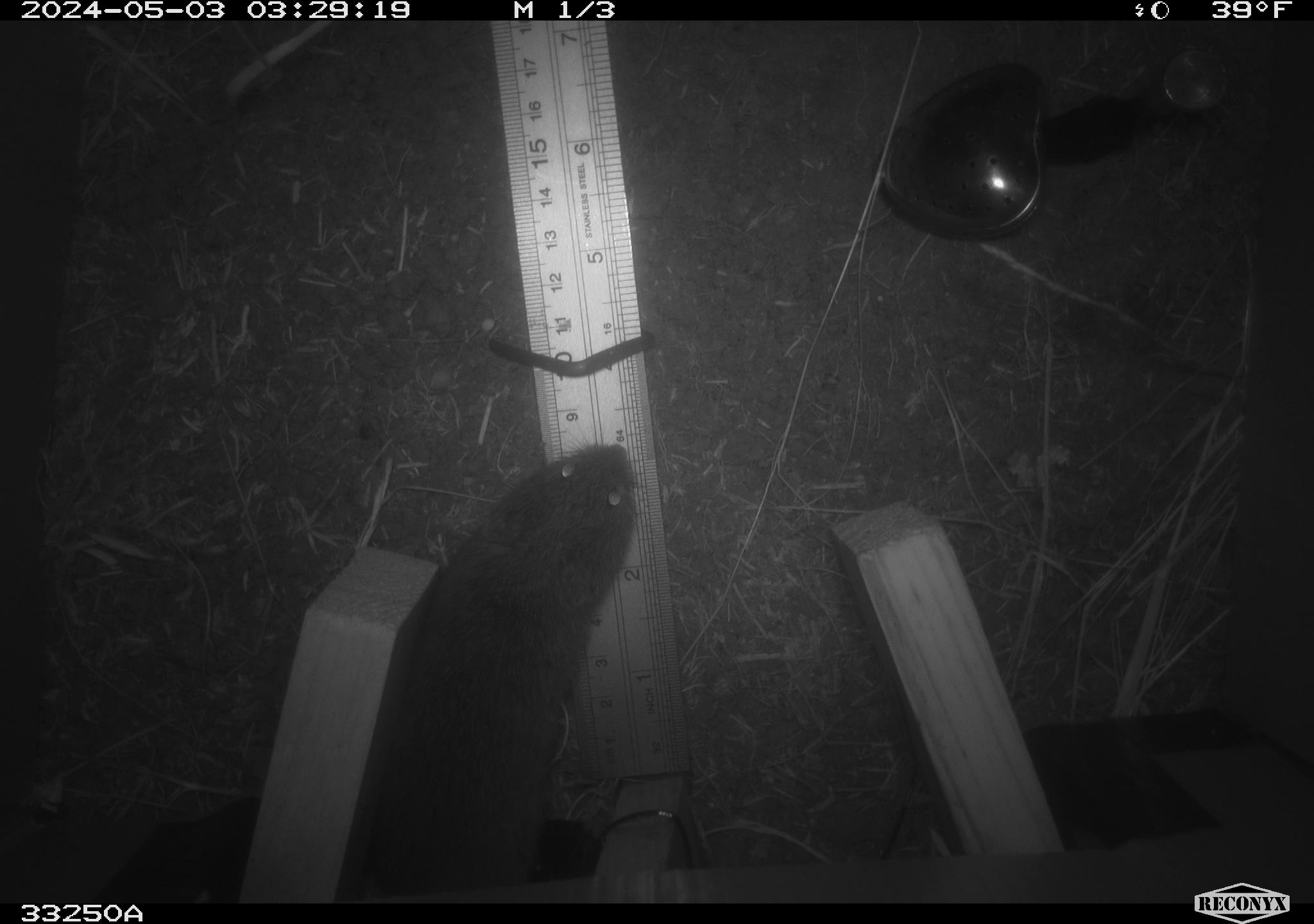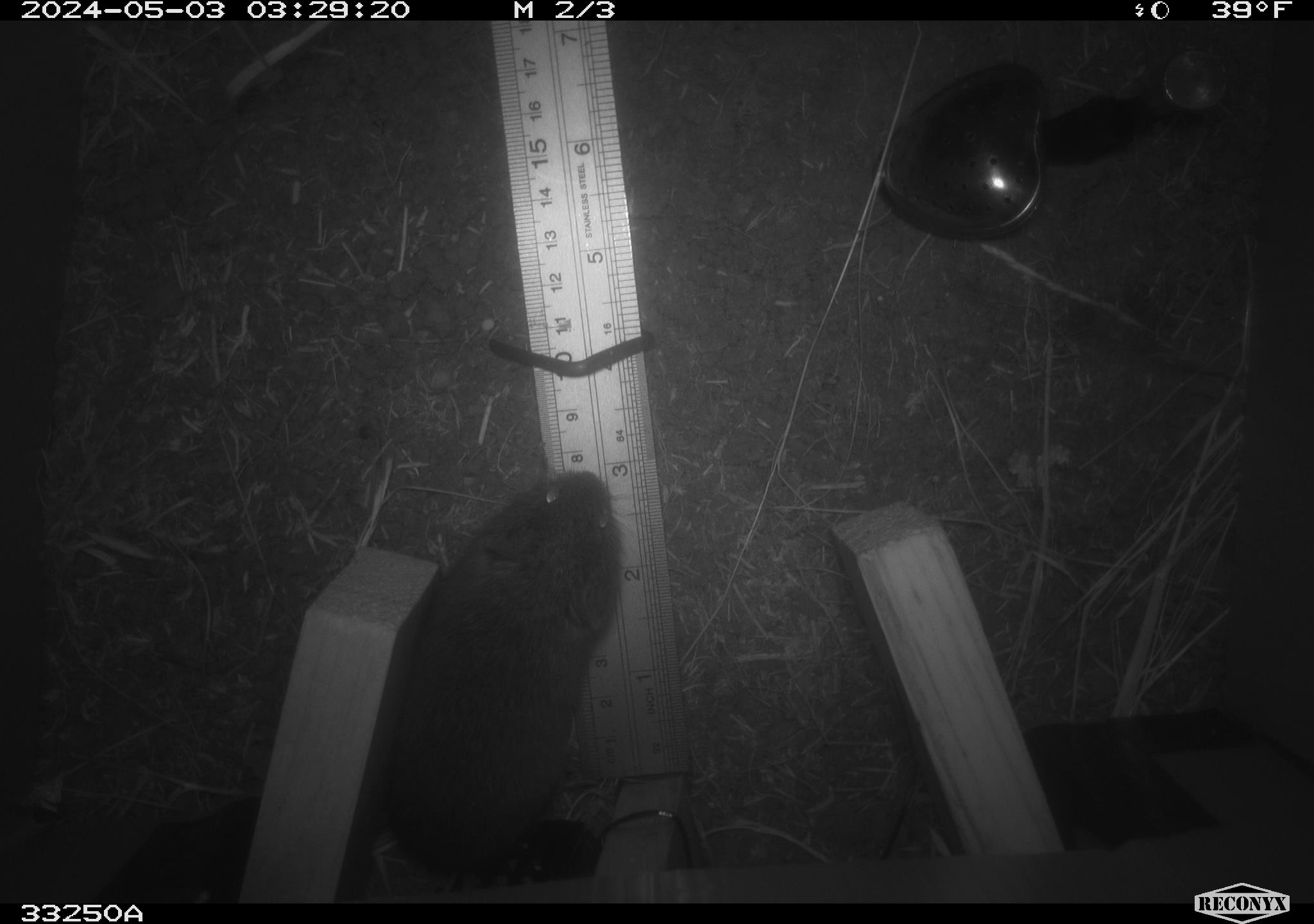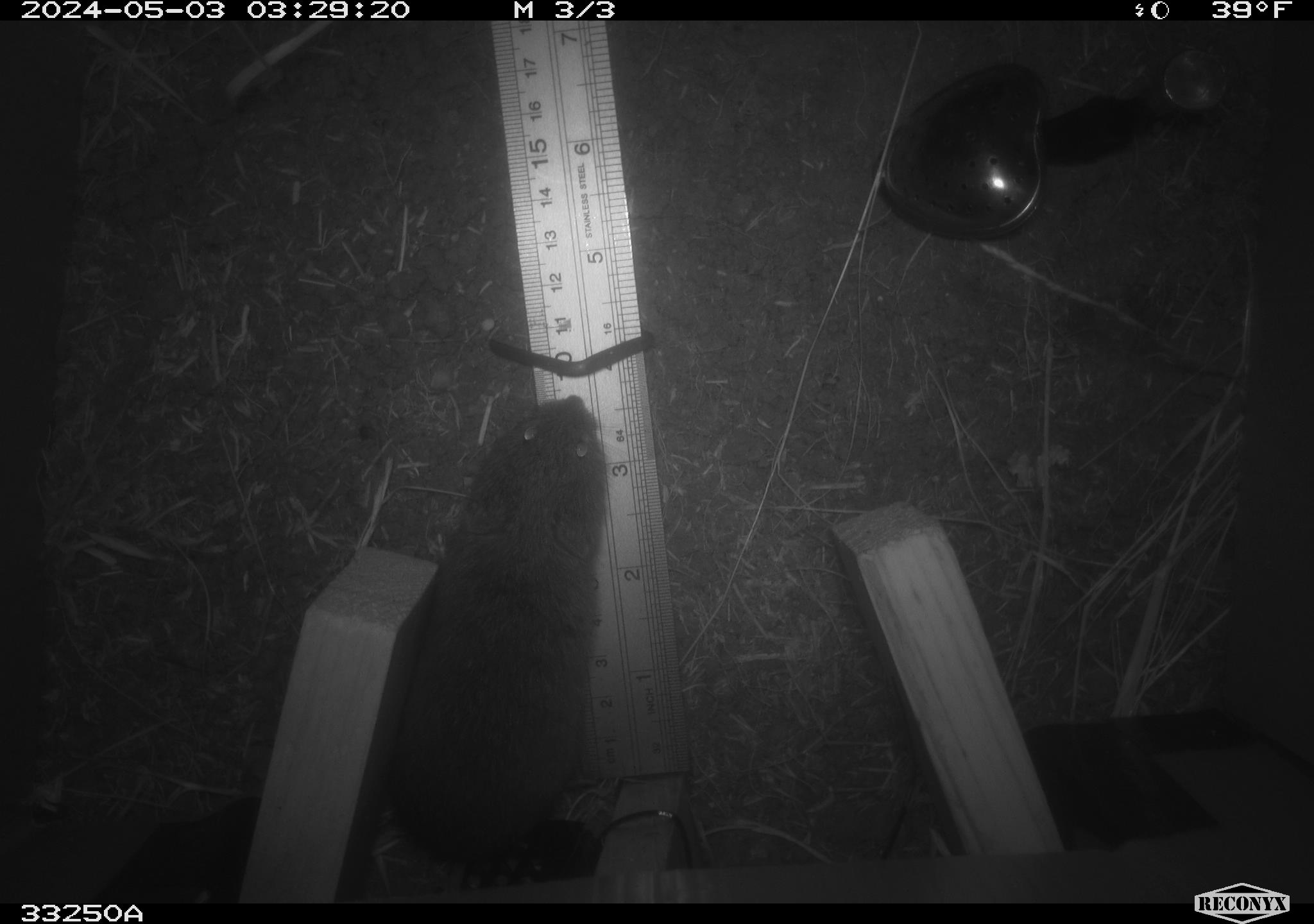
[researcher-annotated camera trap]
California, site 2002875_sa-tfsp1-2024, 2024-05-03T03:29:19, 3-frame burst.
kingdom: Animalia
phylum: Chordata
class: Mammalia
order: Rodentia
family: Cricetidae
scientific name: Arvicolinae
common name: voles, lemmings, and muskrats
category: arvicolinae subfamily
Arvicolinae subfamily (voles, lemmings, and muskrats) (Arvicolinae).